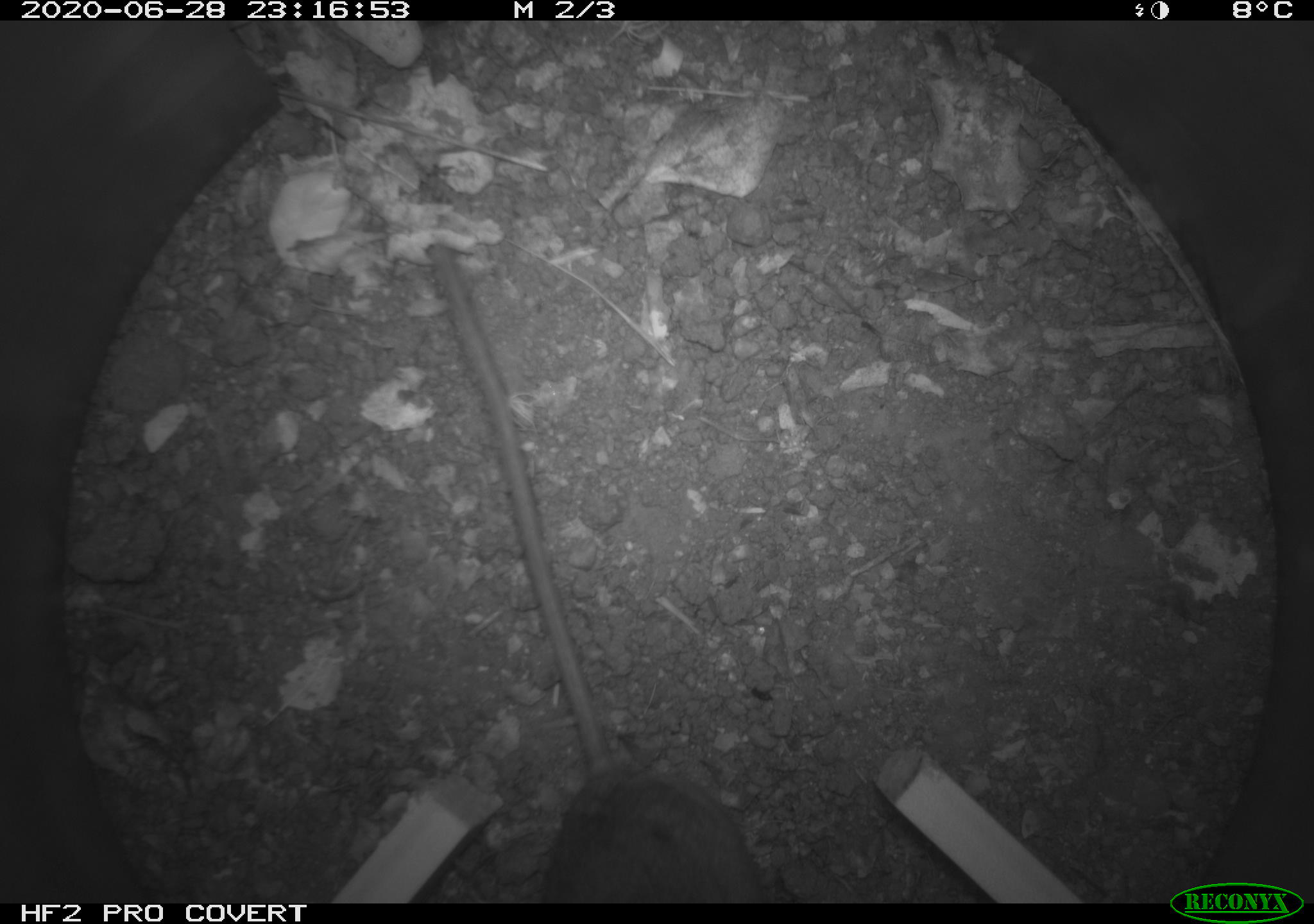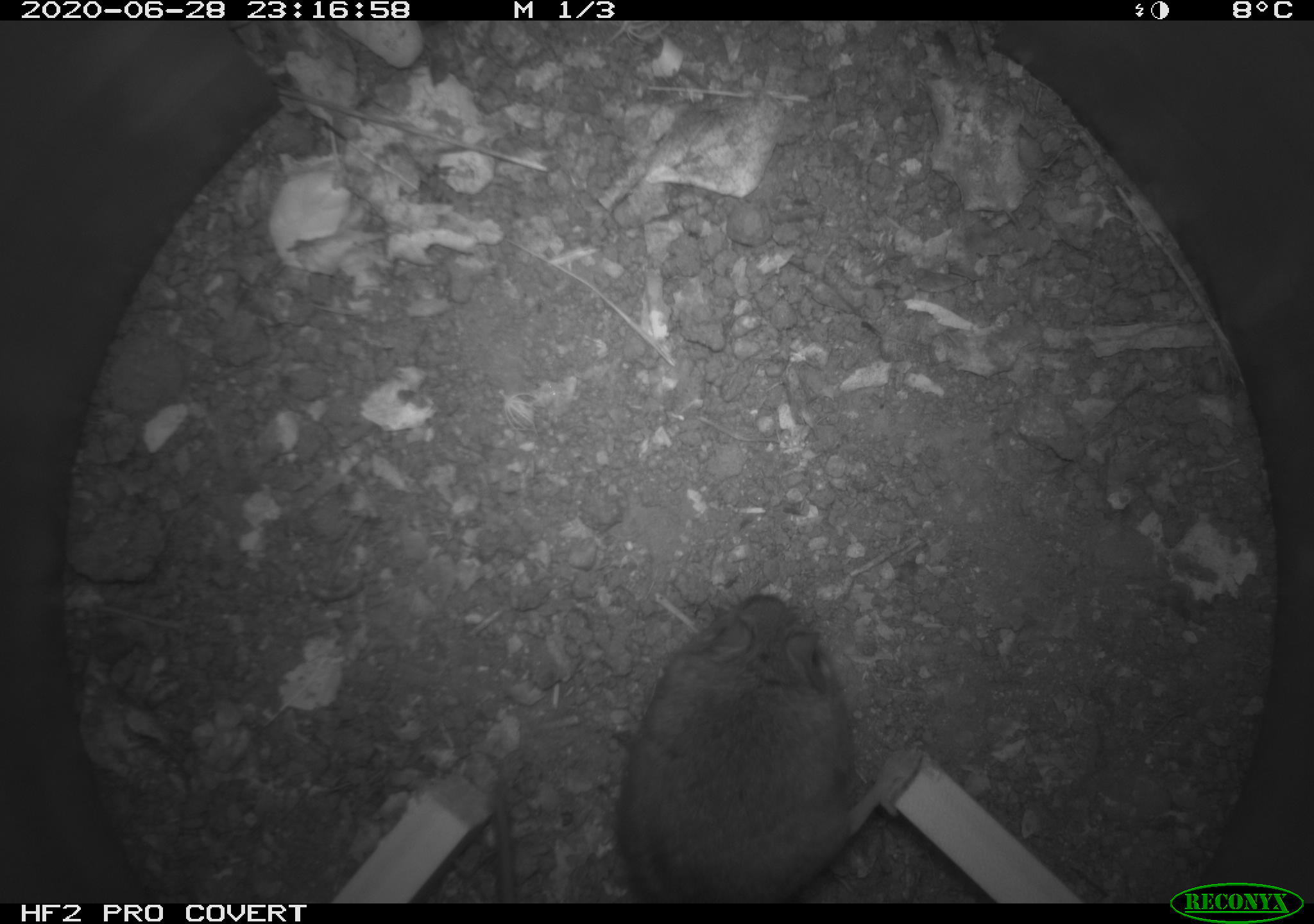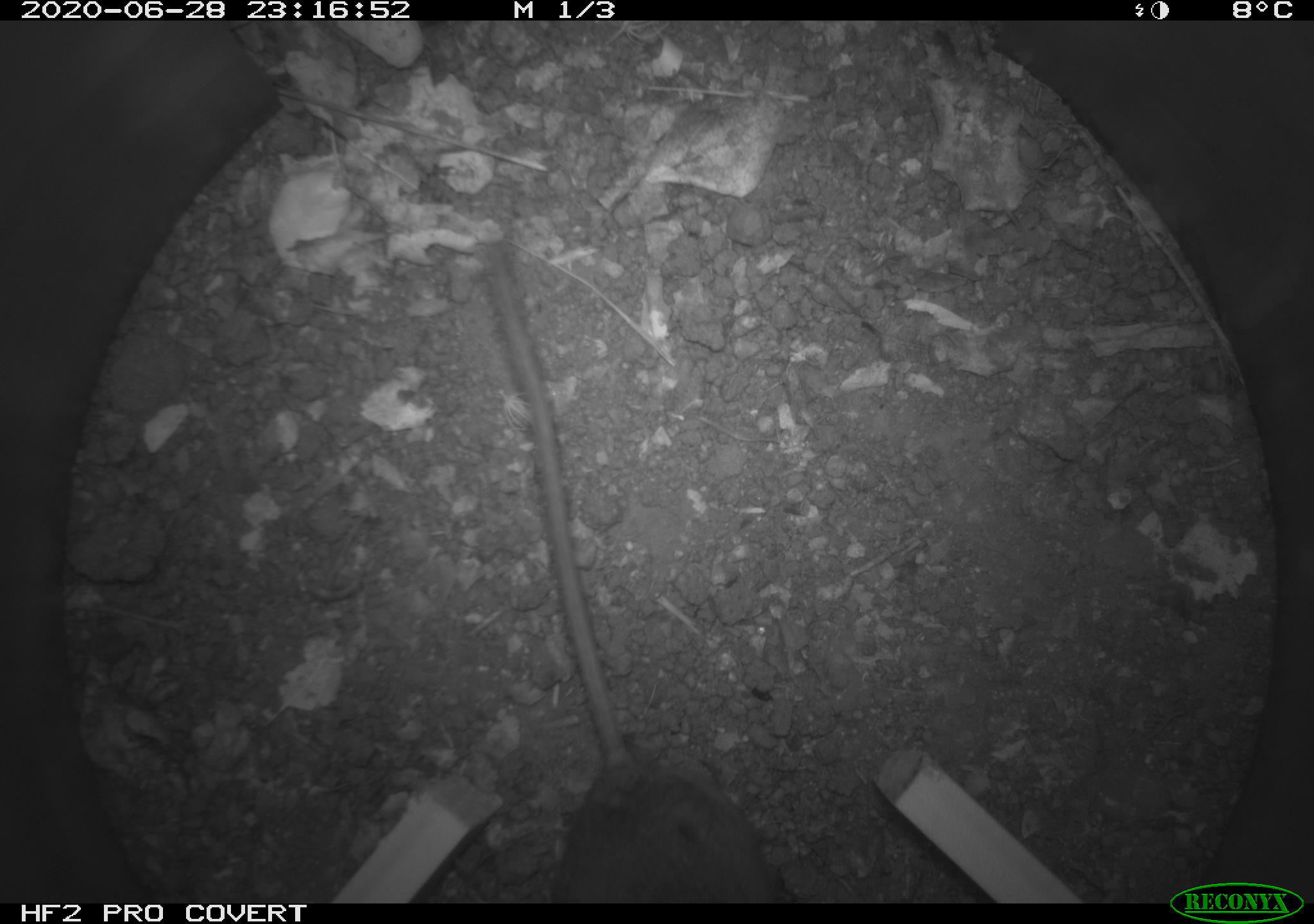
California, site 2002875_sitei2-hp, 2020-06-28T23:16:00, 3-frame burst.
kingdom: Animalia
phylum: Chordata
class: Mammalia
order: Rodentia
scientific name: Rodentia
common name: rodent